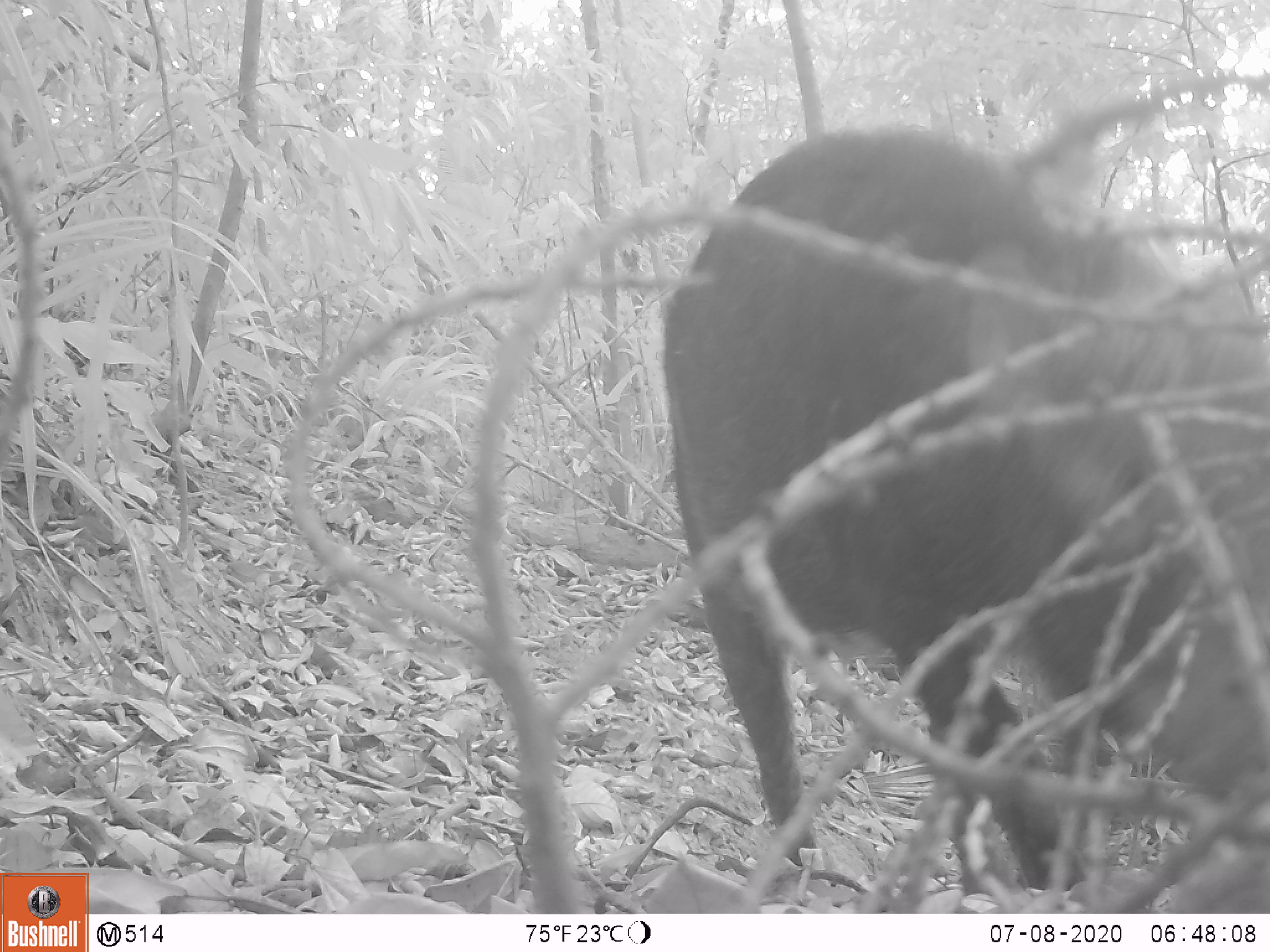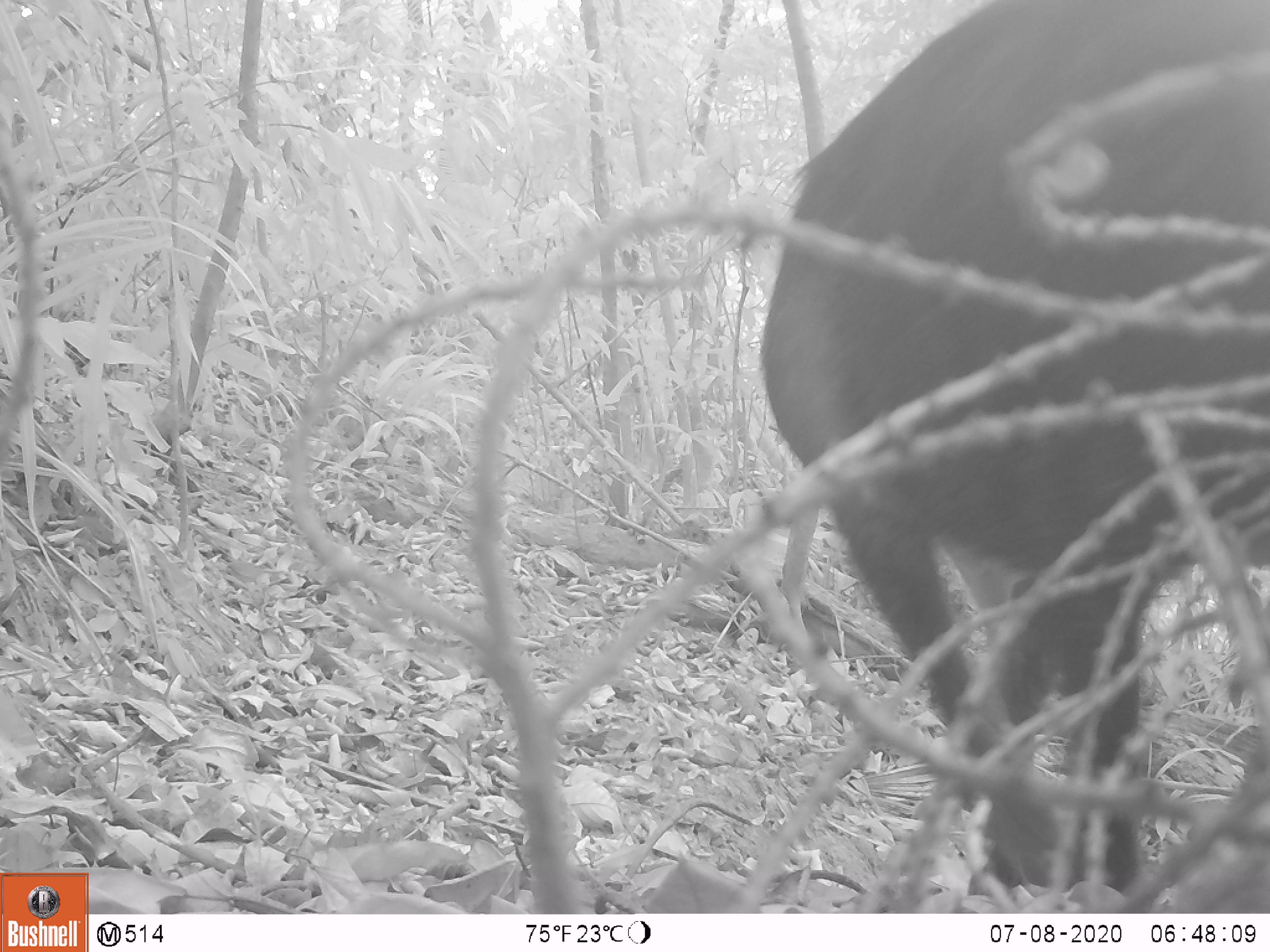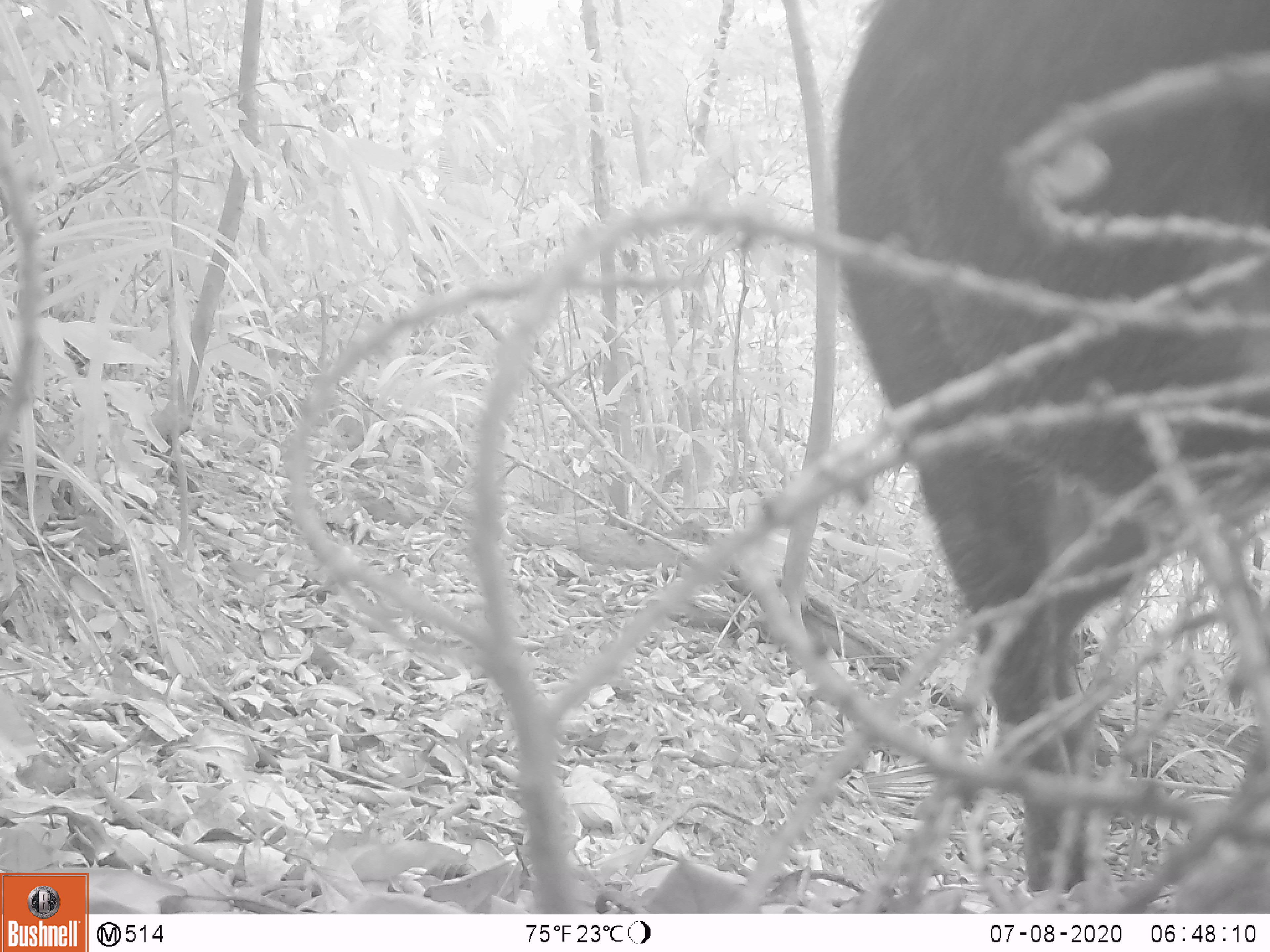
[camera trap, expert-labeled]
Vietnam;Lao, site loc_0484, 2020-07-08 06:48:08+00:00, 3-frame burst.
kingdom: Animalia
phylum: Chordata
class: Mammalia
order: Artiodactyla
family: Suidae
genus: Sus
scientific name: Sus scrofa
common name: eurasian wild pig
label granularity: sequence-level